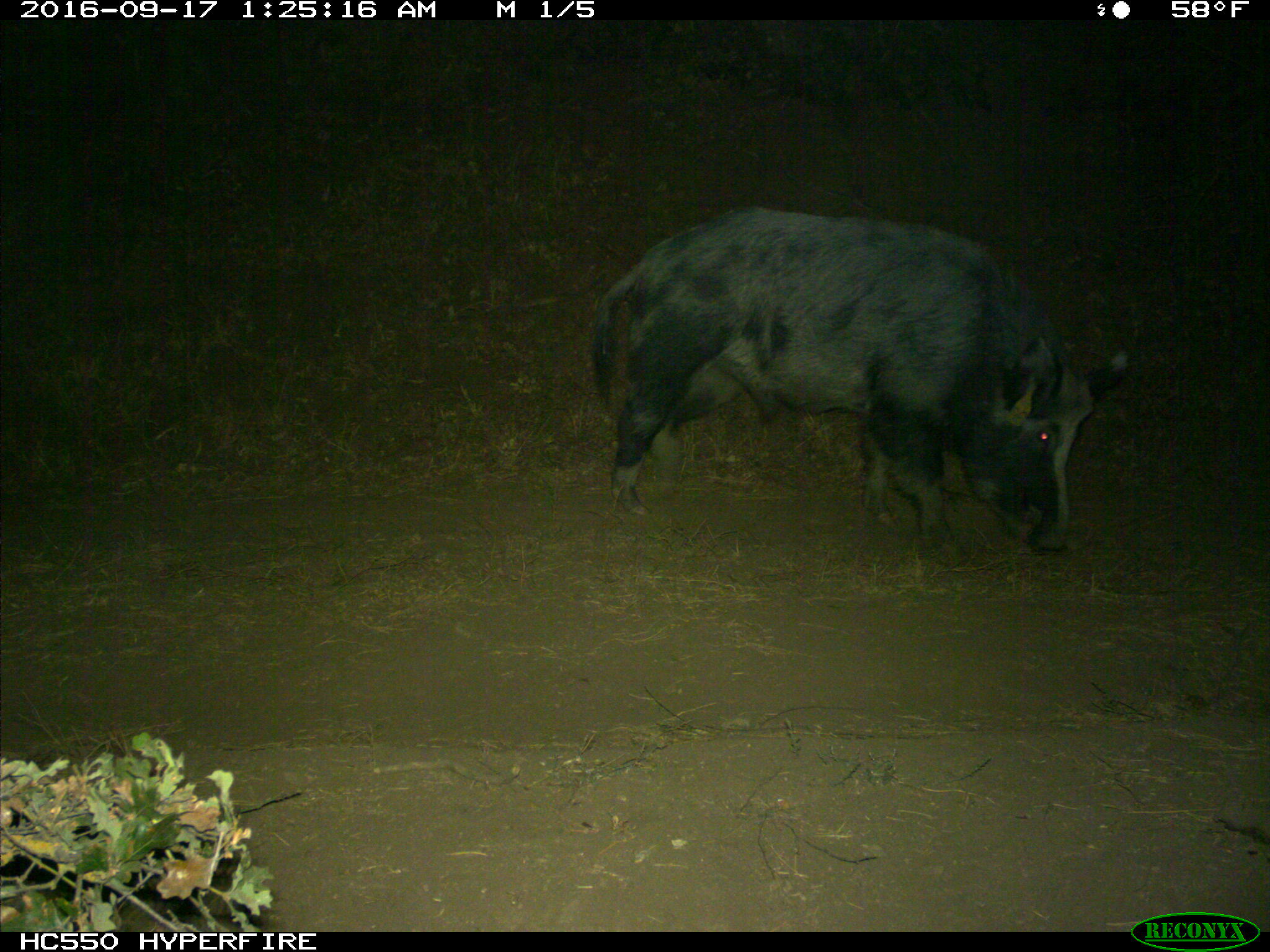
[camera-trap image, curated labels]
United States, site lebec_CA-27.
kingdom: Animalia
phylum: Chordata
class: Mammalia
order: Artiodactyla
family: Suidae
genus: Sus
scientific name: Sus scrofa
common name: wild boar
Sus scrofa (wild boar).